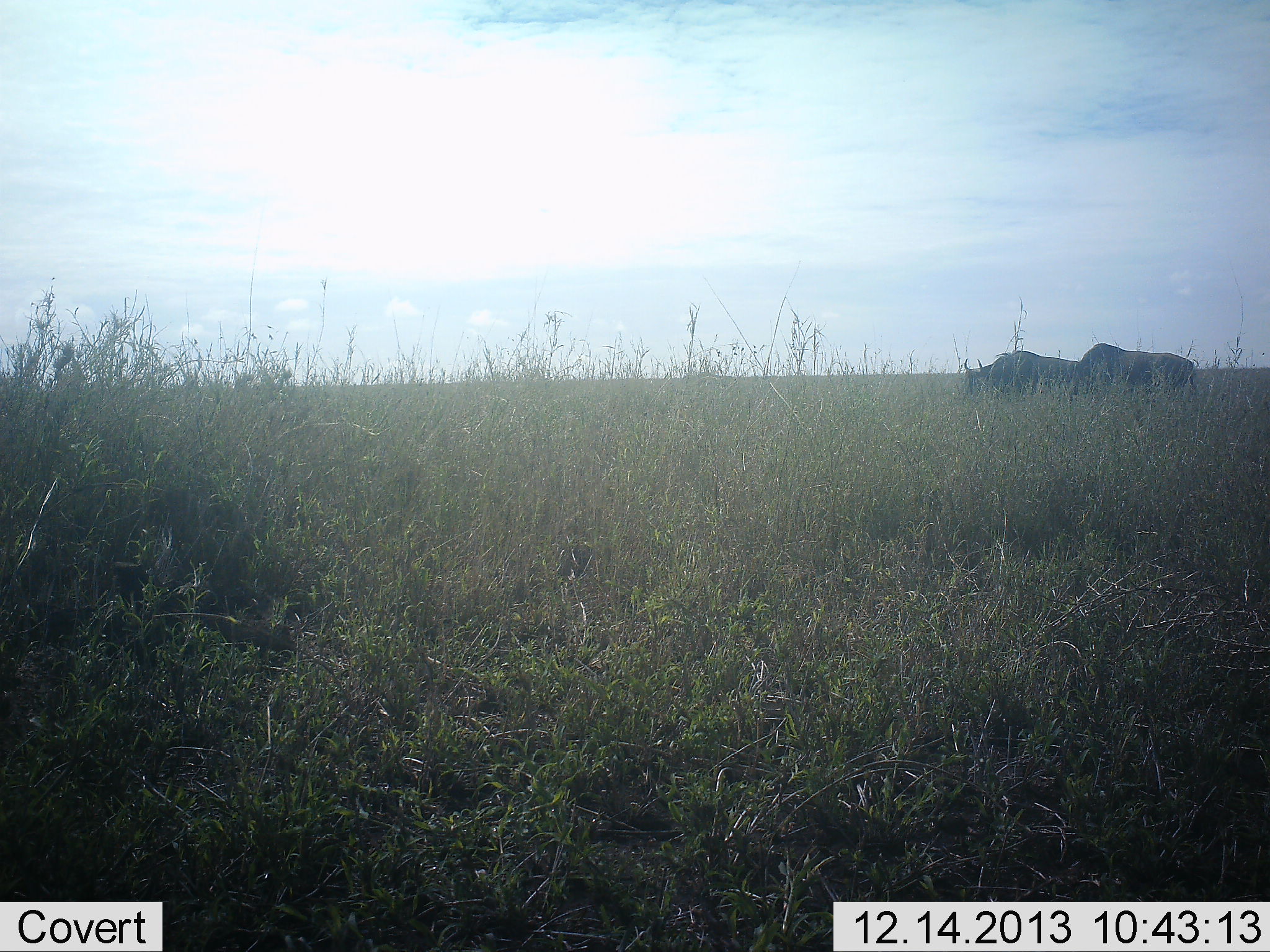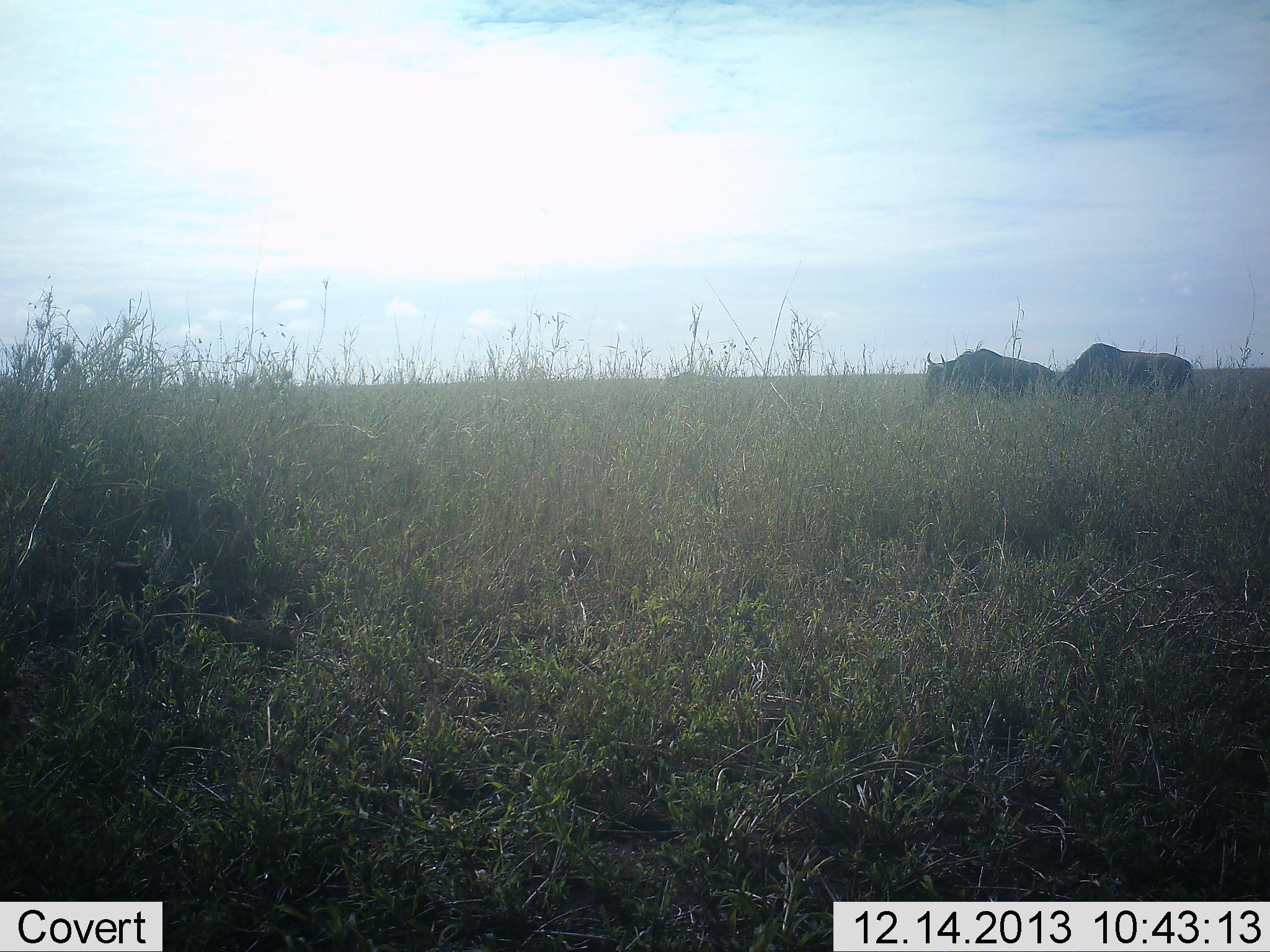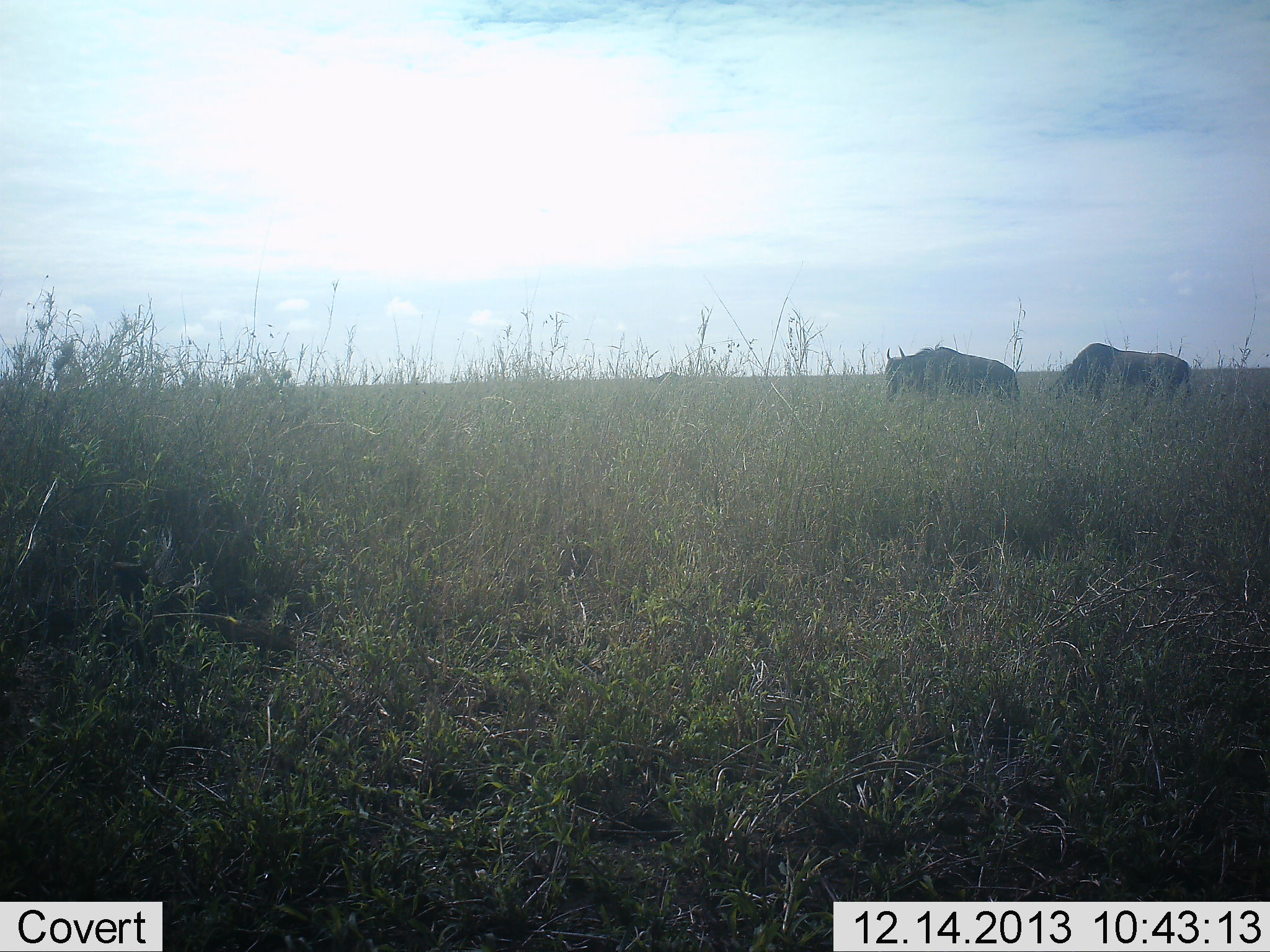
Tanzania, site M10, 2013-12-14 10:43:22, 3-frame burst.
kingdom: Animalia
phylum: Chordata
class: Mammalia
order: Artiodactyla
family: Bovidae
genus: Connochaetes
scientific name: Connochaetes taurinus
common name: blue wildebeest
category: wildebeest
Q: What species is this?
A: Wildebeest (blue wildebeest) (Connochaetes taurinus).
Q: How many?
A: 2.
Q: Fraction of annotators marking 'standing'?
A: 10%.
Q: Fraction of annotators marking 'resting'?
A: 0%.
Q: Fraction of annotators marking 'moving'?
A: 80%.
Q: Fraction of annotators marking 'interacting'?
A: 0%.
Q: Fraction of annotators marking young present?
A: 0%.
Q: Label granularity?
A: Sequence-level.